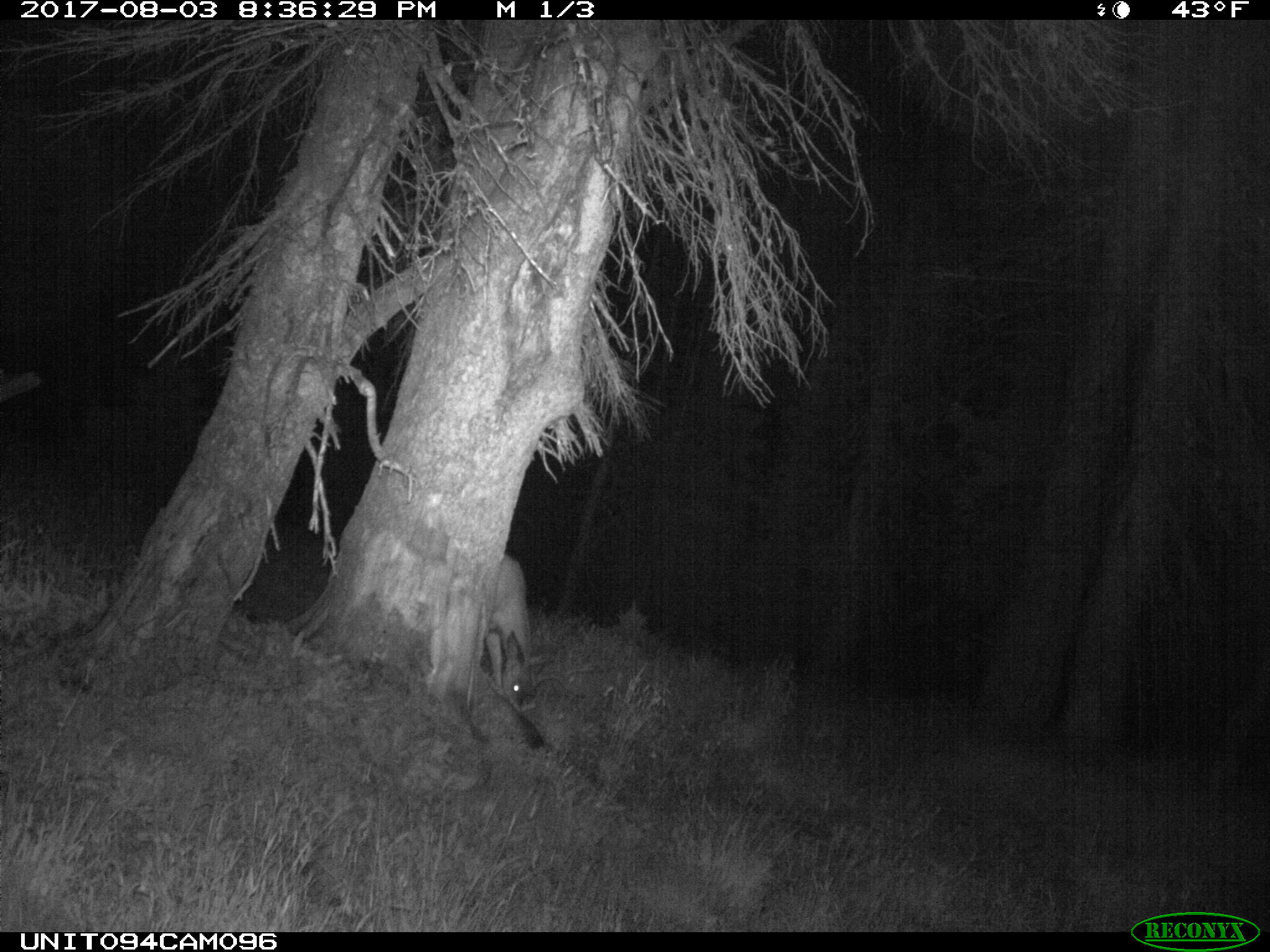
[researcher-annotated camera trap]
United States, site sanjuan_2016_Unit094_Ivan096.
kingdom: Animalia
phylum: Chordata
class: Mammalia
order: Artiodactyla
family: Cervidae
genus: Odocoileus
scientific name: Odocoileus hemionus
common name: mule deer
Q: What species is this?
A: Odocoileus hemionus (mule deer).